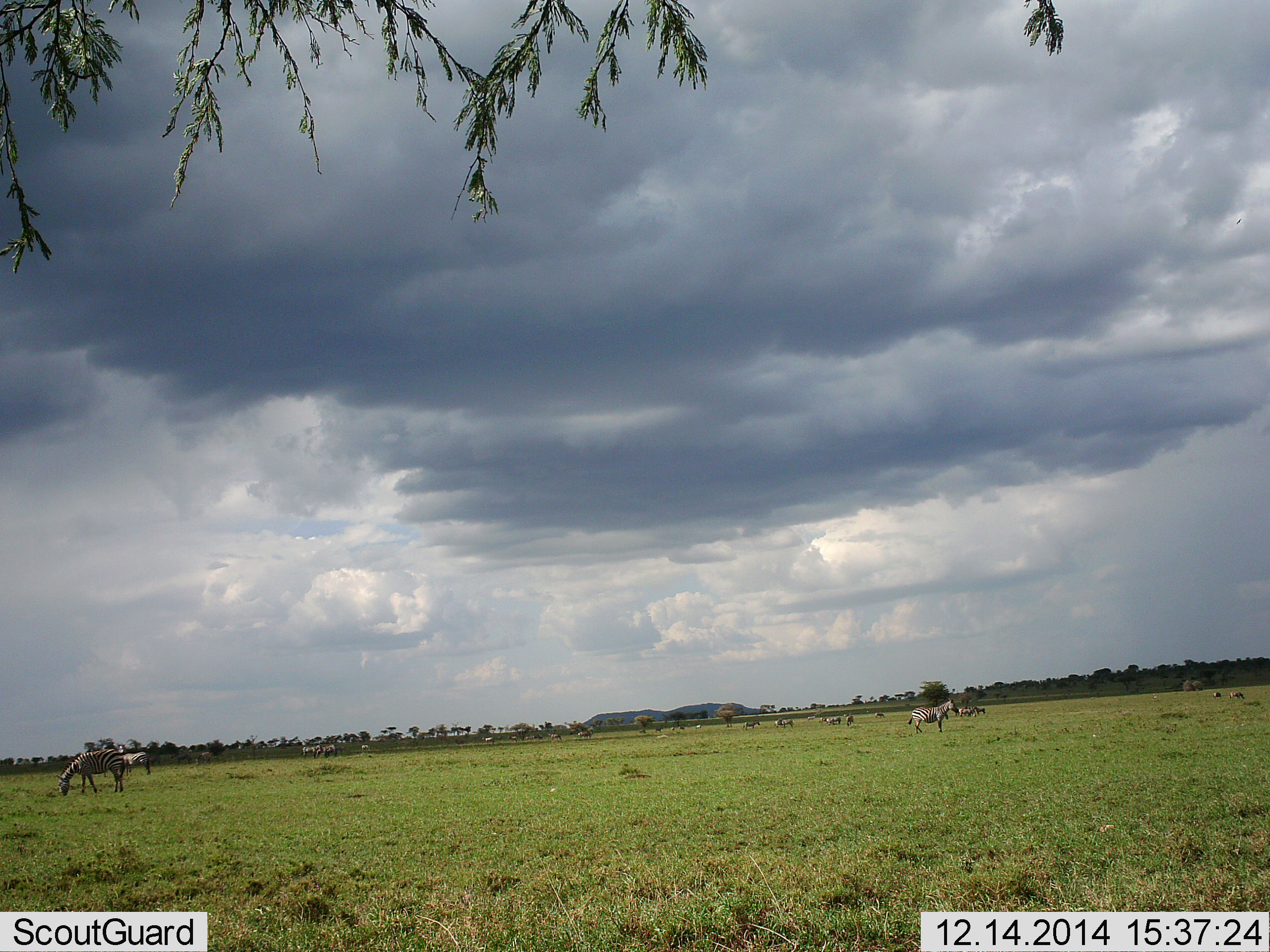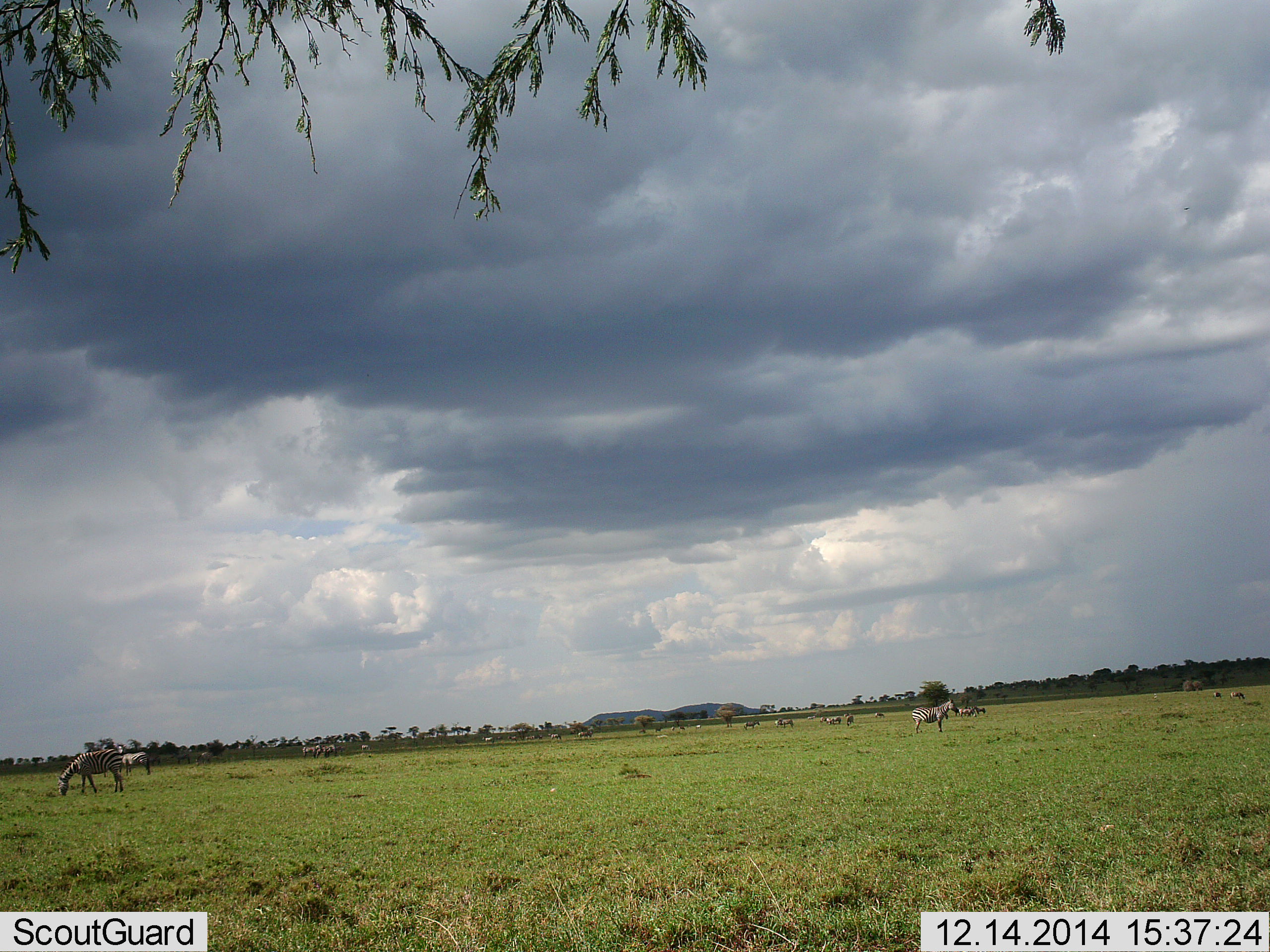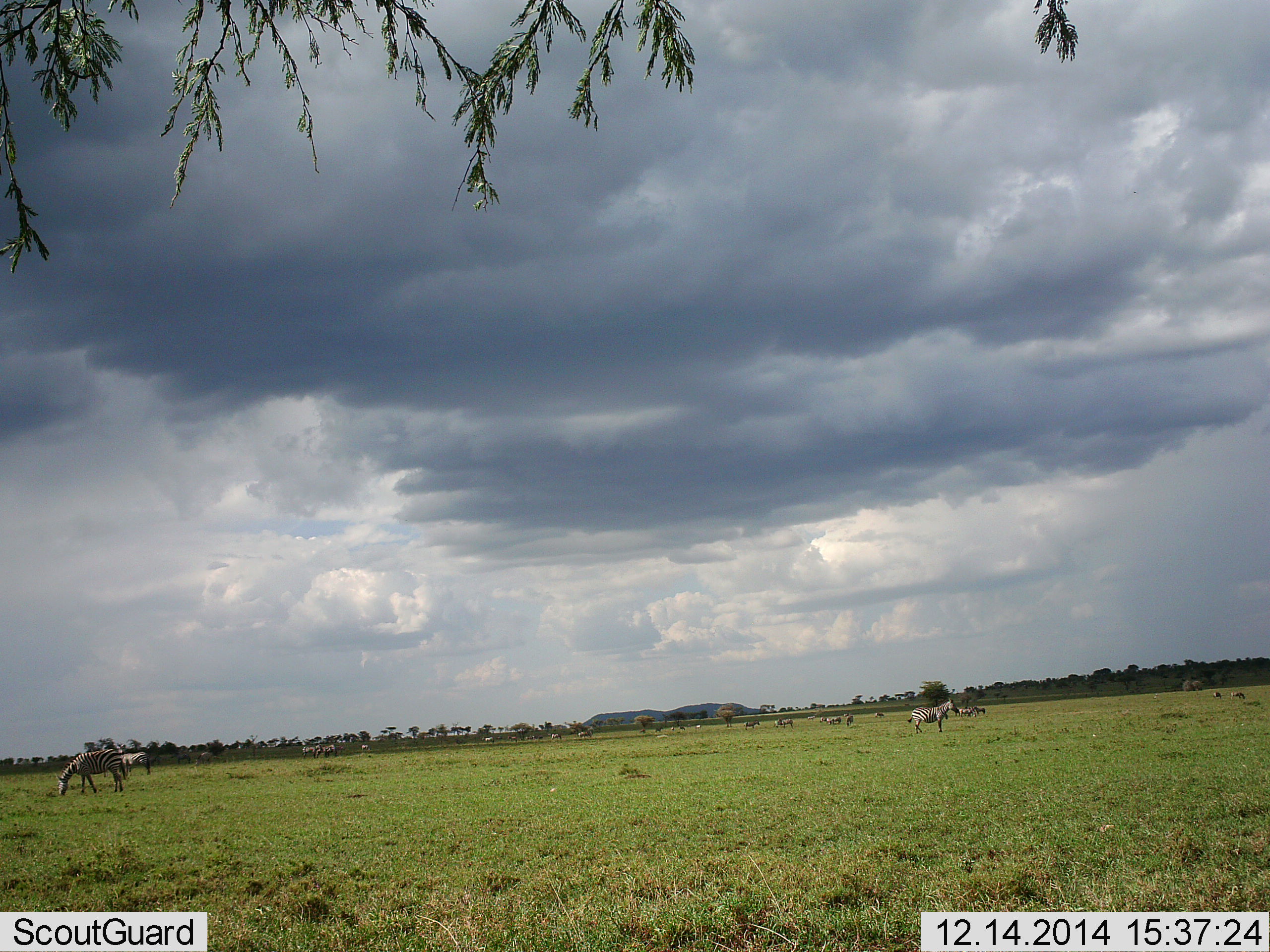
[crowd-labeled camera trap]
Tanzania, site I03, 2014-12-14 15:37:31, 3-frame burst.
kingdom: Animalia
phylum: Chordata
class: Mammalia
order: Perissodactyla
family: Equidae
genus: Equus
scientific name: Equus quagga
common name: plains zebra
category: zebra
Zebra (plains zebra) (Equus quagga), count 11-50. Behavior (volunteer vote fractions): standing 60%, resting 0%, moving 0%, interacting 0%. Young present (vote fraction): 0%. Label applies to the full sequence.